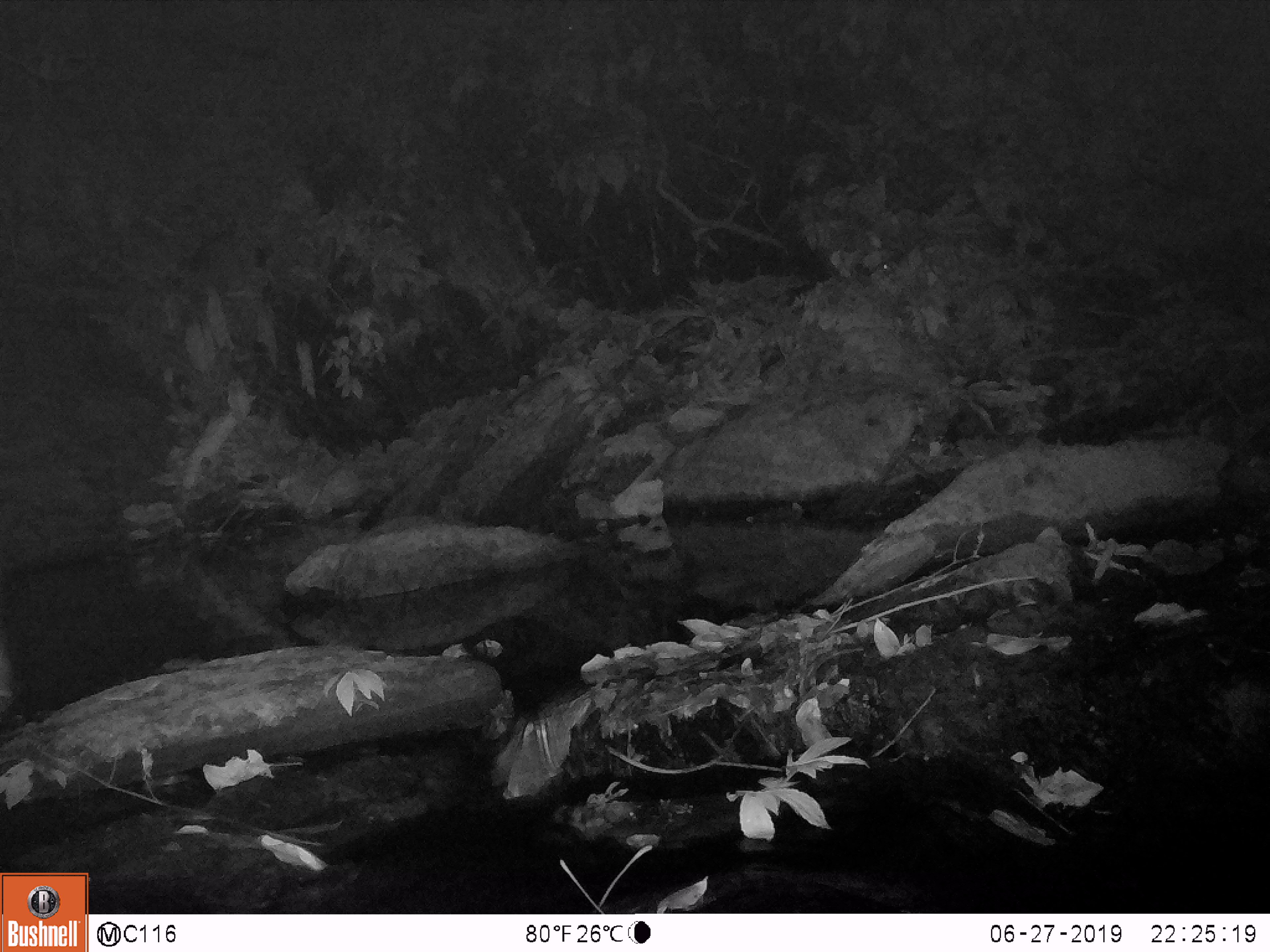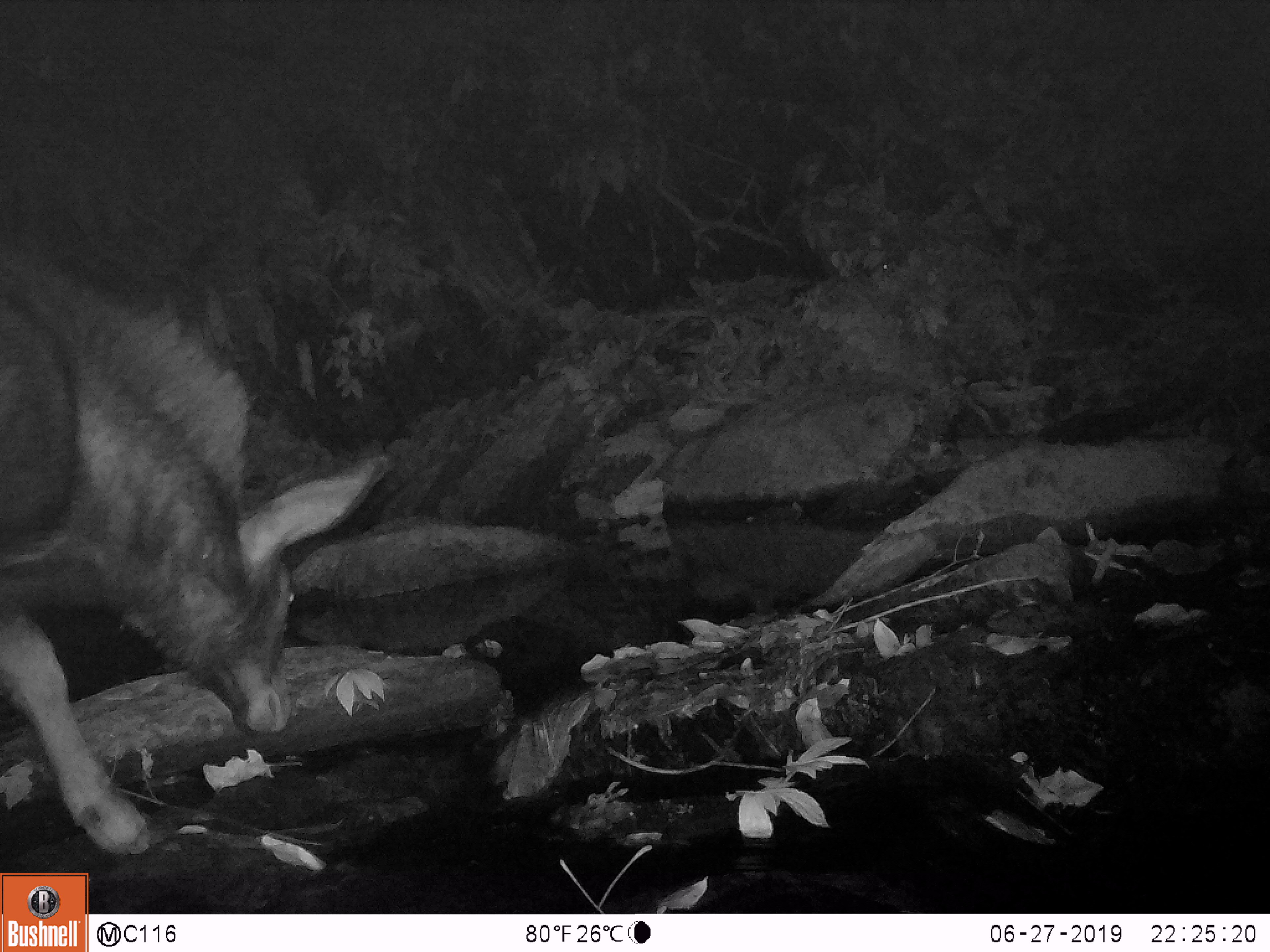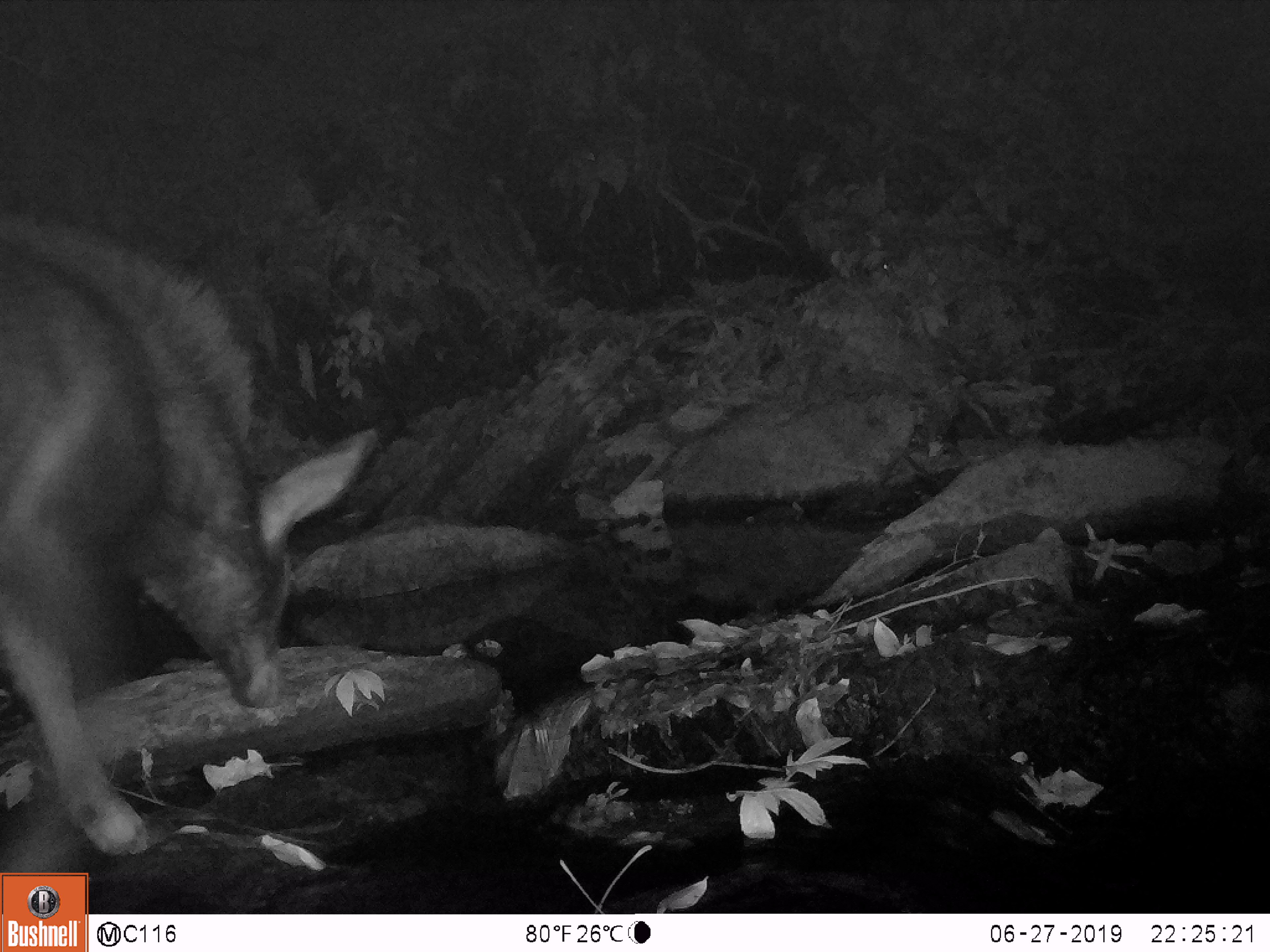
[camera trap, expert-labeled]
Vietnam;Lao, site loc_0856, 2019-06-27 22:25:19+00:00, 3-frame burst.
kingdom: Animalia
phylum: Chordata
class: Mammalia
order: Artiodactyla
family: Bovidae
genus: Capricornis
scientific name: Capricornis sumatraensis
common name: chinese serow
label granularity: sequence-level